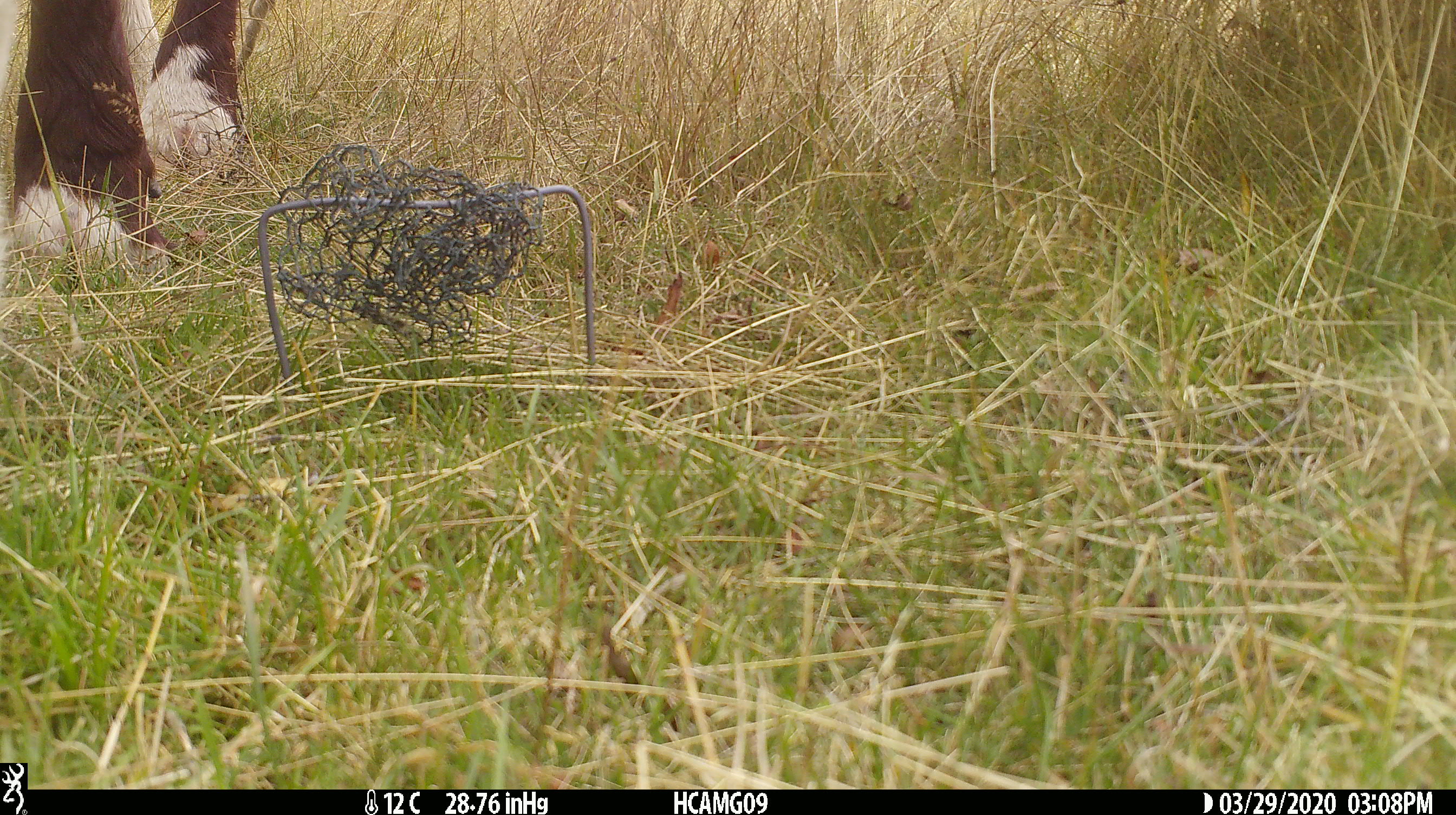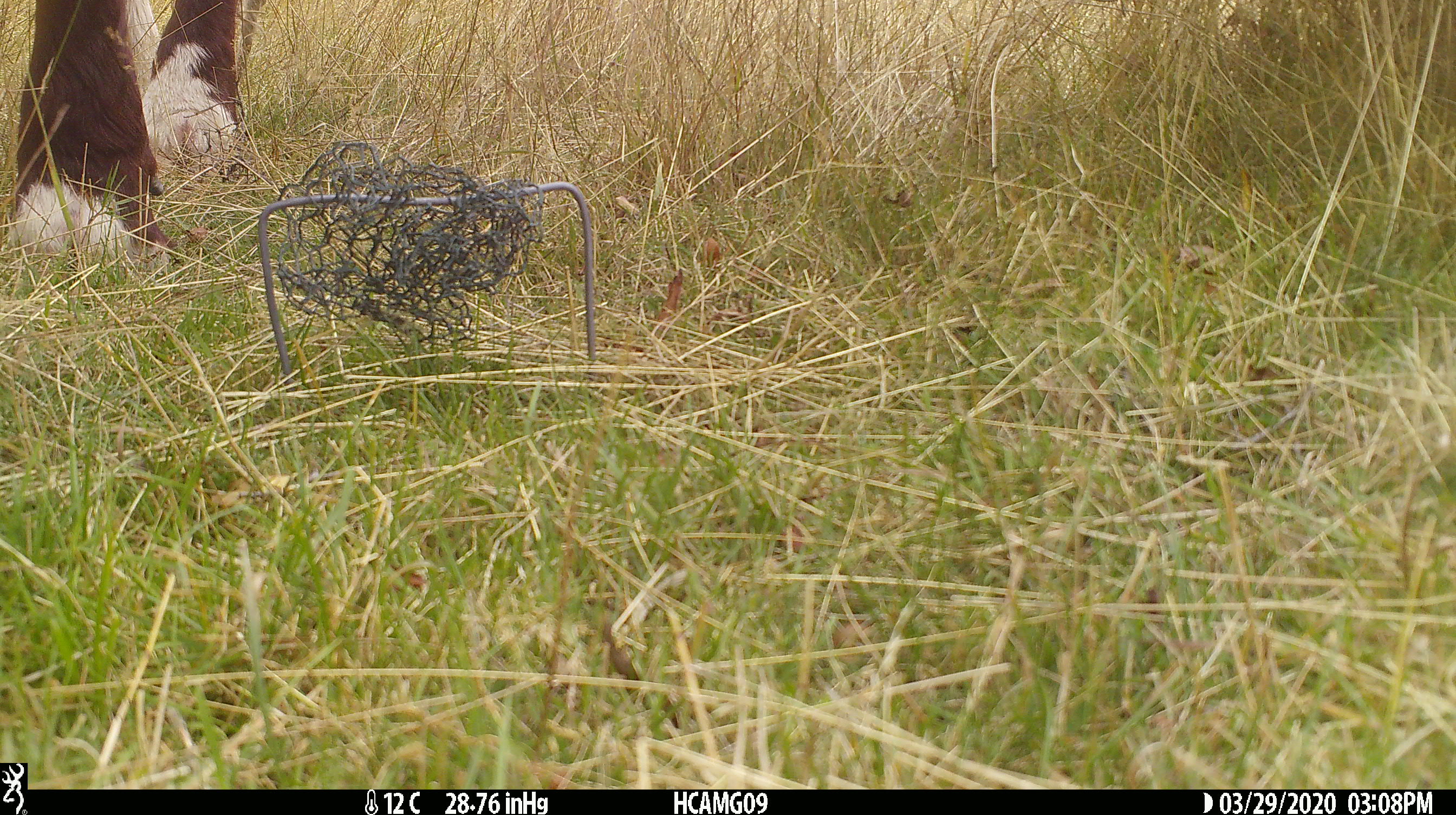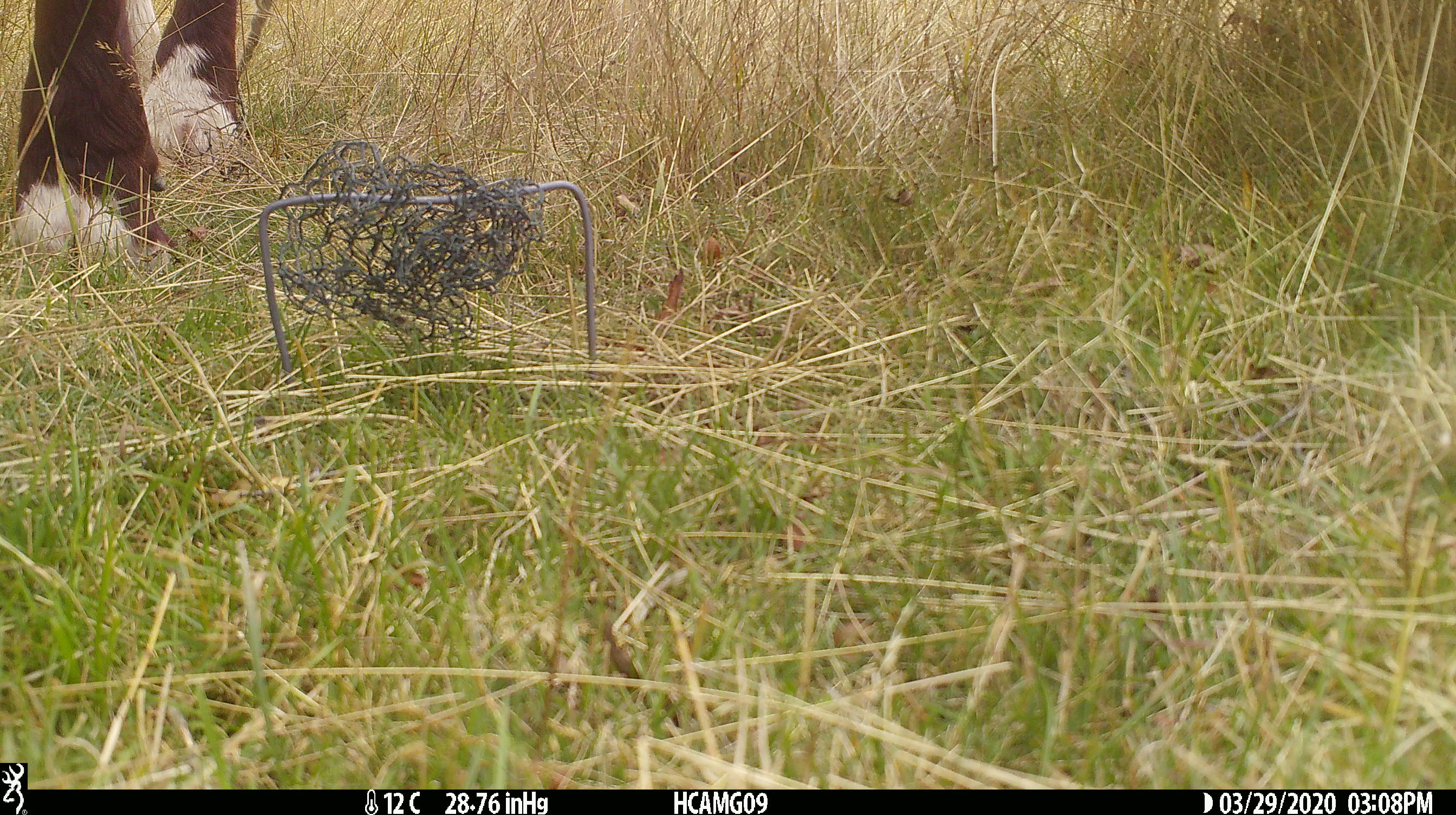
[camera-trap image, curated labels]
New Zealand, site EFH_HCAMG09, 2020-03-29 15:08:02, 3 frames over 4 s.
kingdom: Animalia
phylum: Chordata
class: Mammalia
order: Artiodactyla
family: Bovidae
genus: Bos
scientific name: Bos taurus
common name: domestic cow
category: cow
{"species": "cow (domestic cow) (Bos taurus)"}